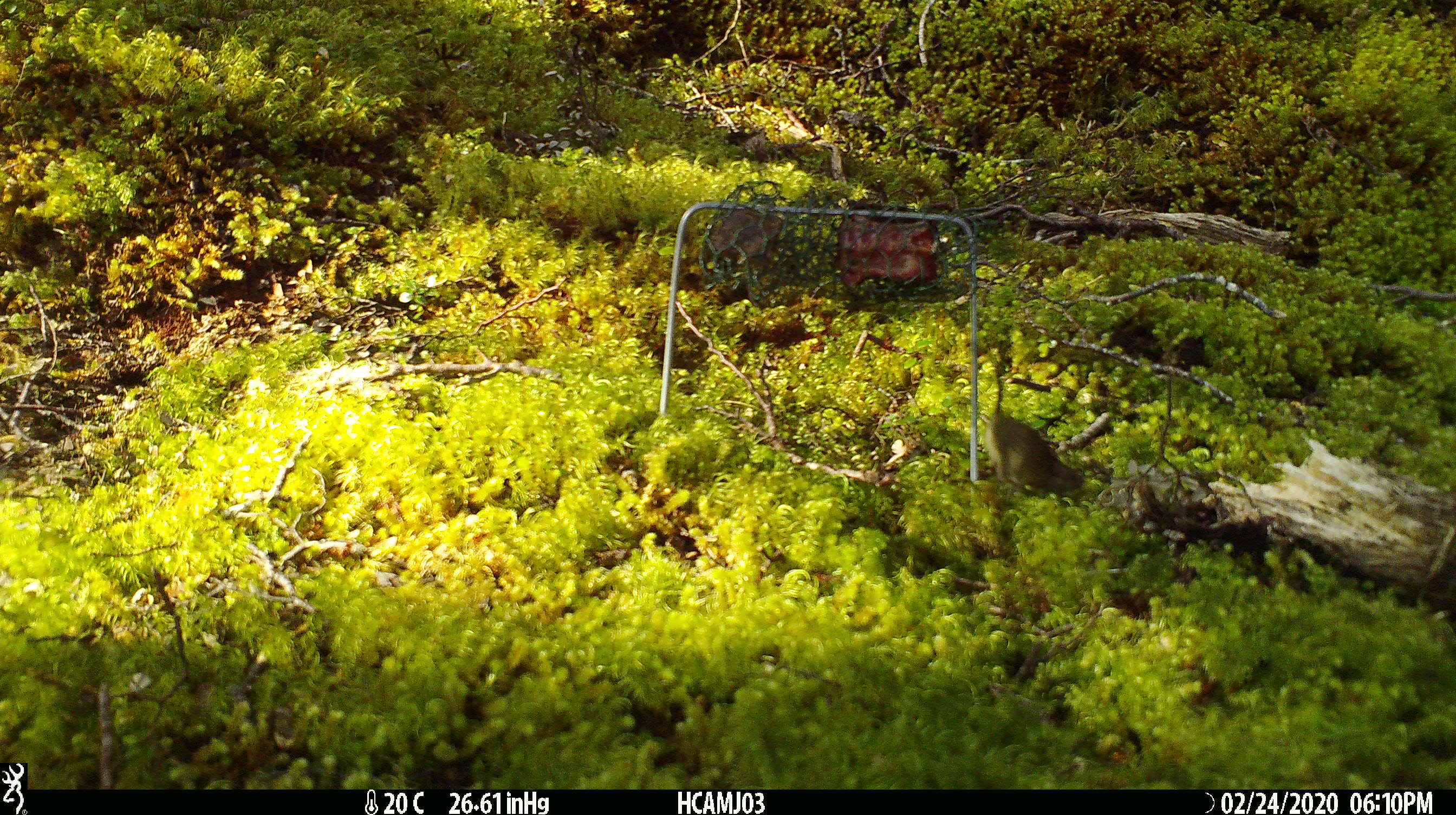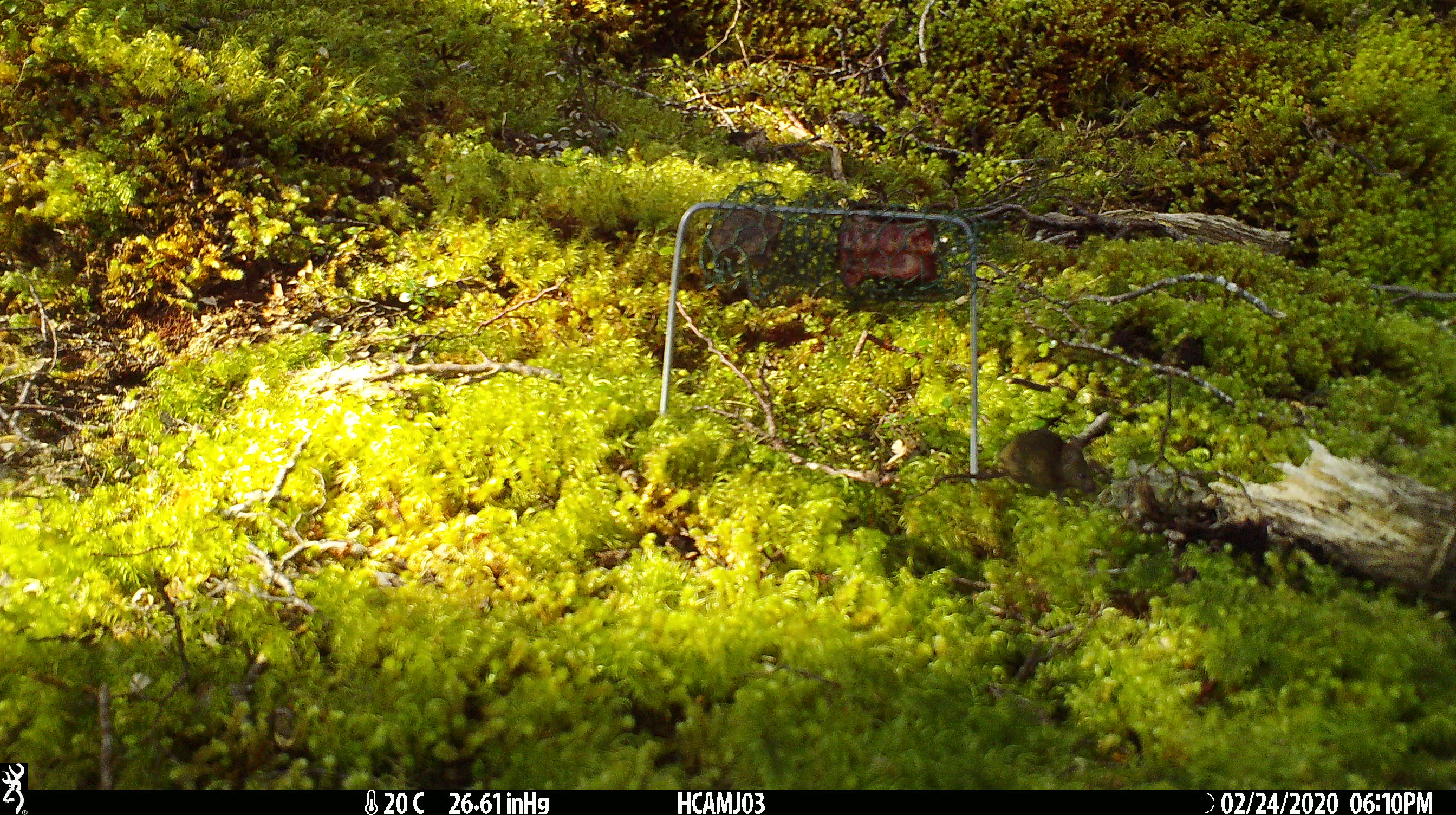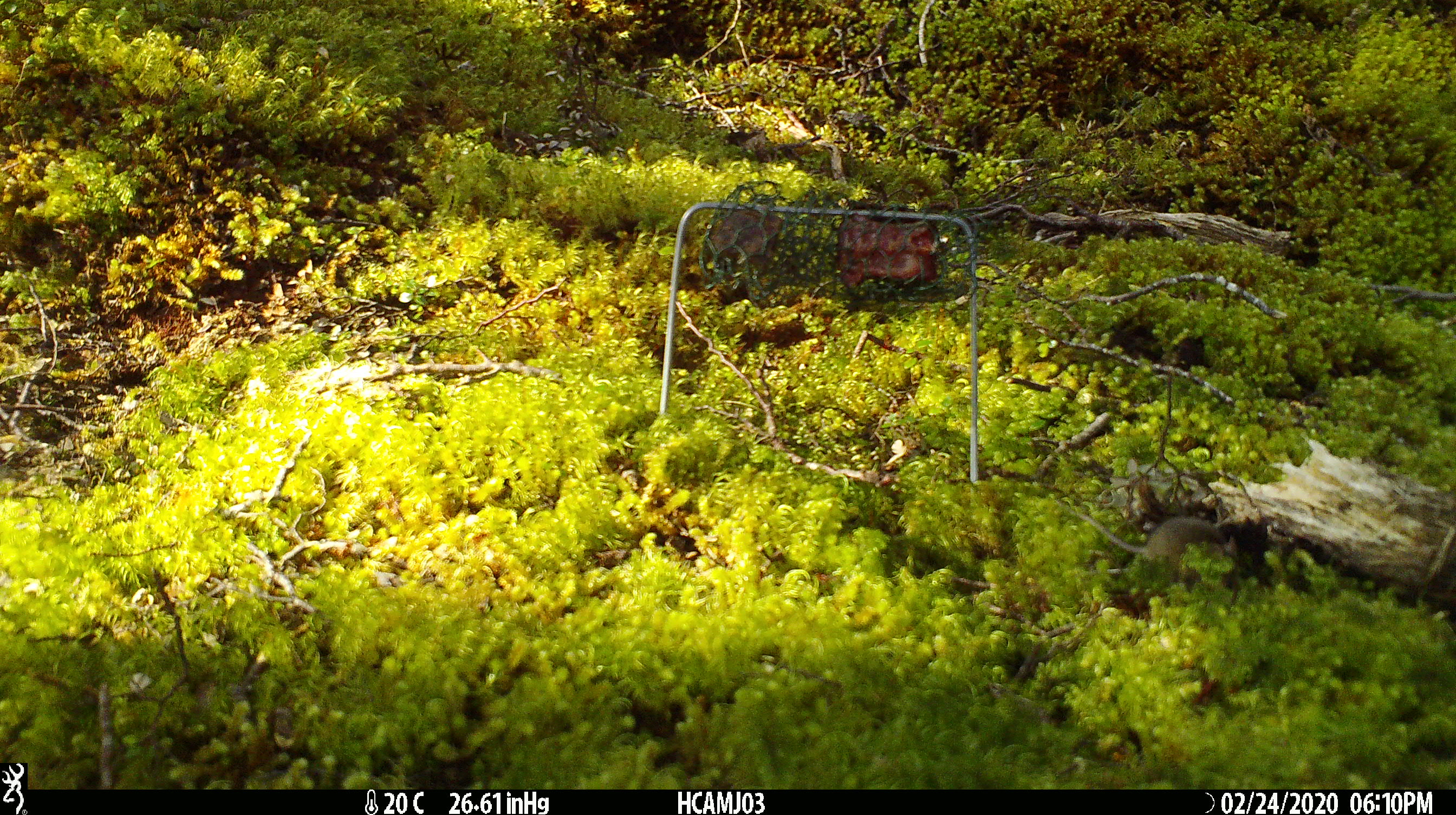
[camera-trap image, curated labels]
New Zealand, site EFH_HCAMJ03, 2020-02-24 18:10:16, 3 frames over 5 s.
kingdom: Animalia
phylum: Chordata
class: Mammalia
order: Rodentia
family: Muridae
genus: Mus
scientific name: Mus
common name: mouse